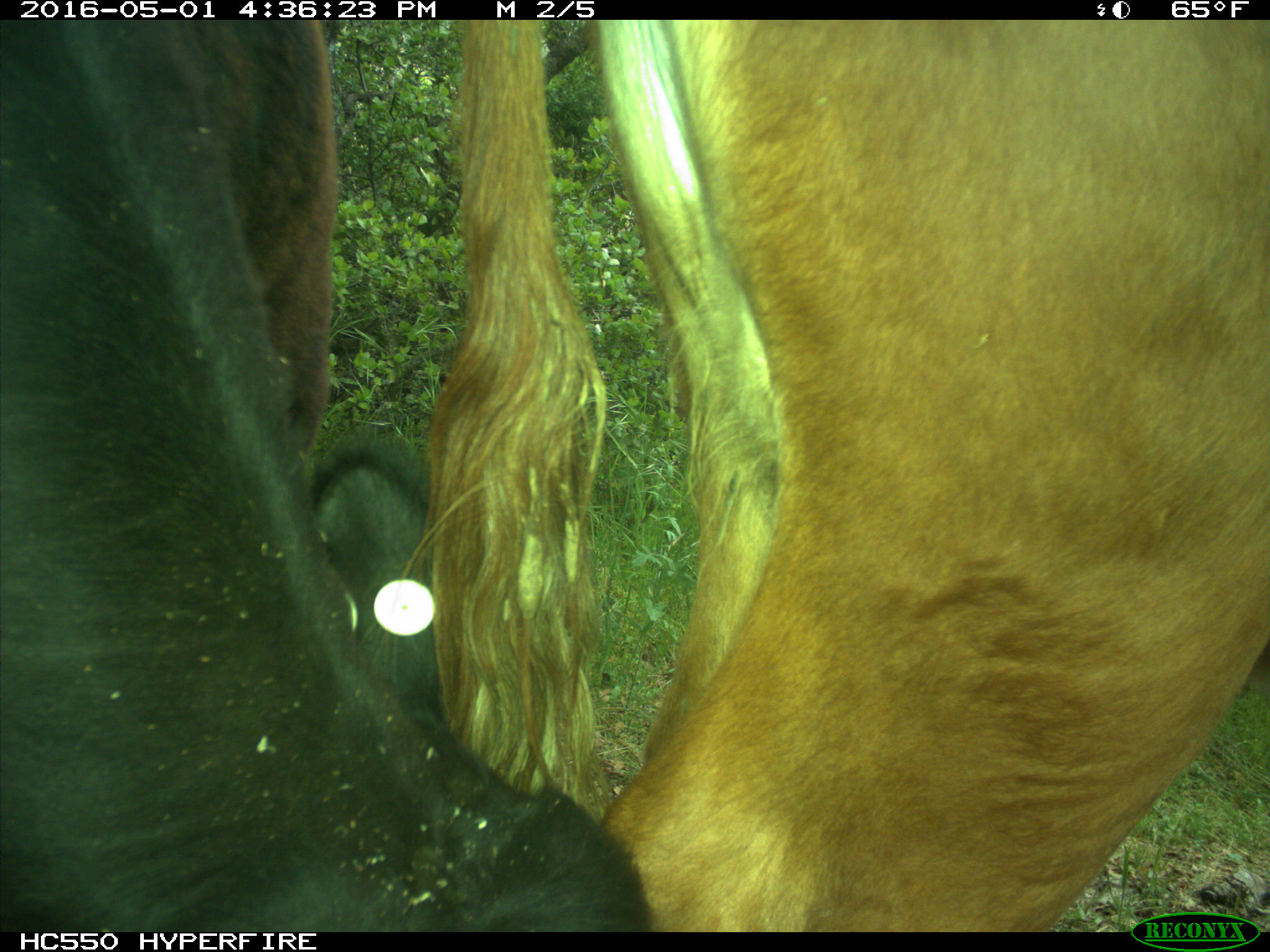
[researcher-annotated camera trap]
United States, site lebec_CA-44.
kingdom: Animalia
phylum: Chordata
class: Mammalia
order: Artiodactyla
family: Bovidae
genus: Bos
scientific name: Bos taurus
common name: domestic cow